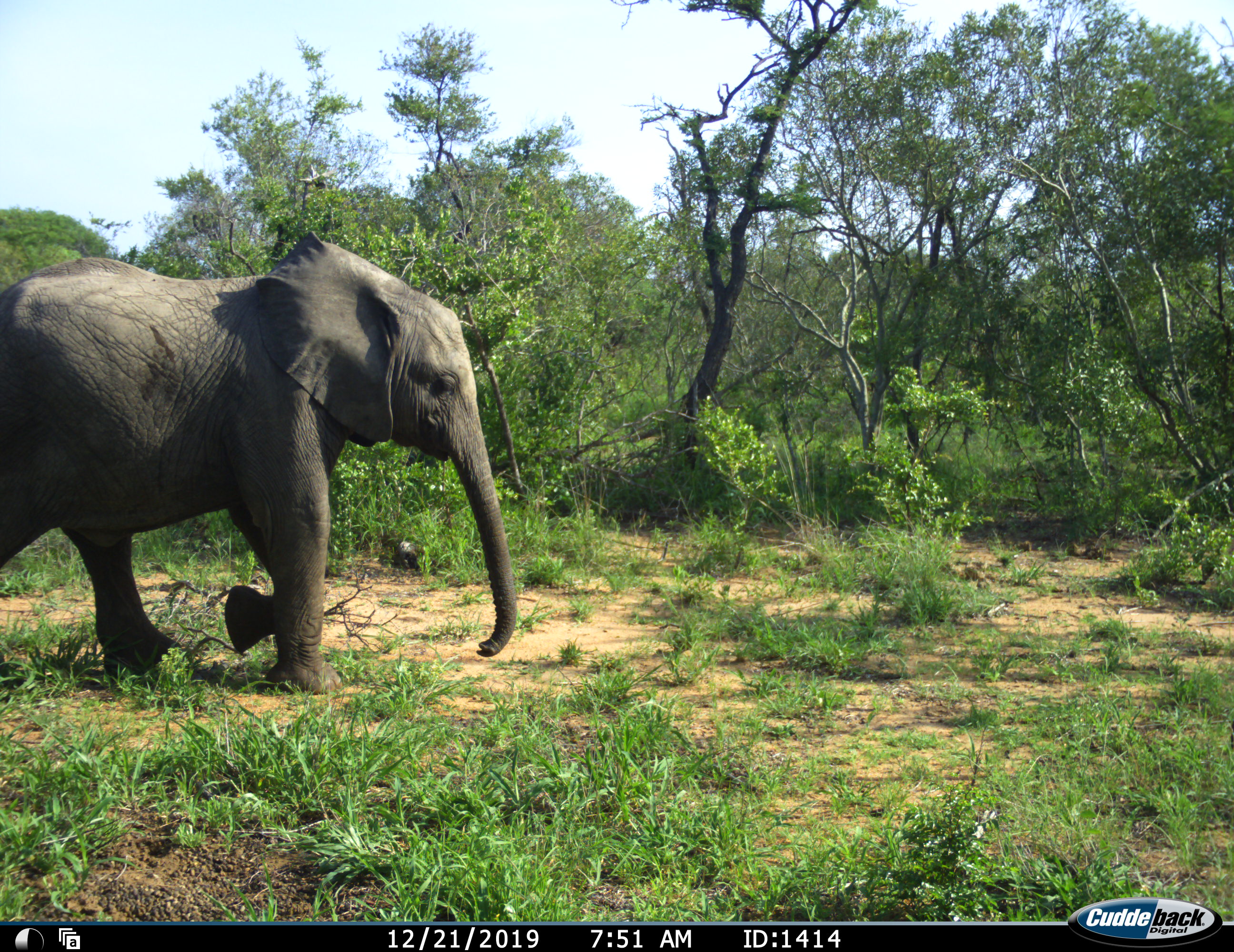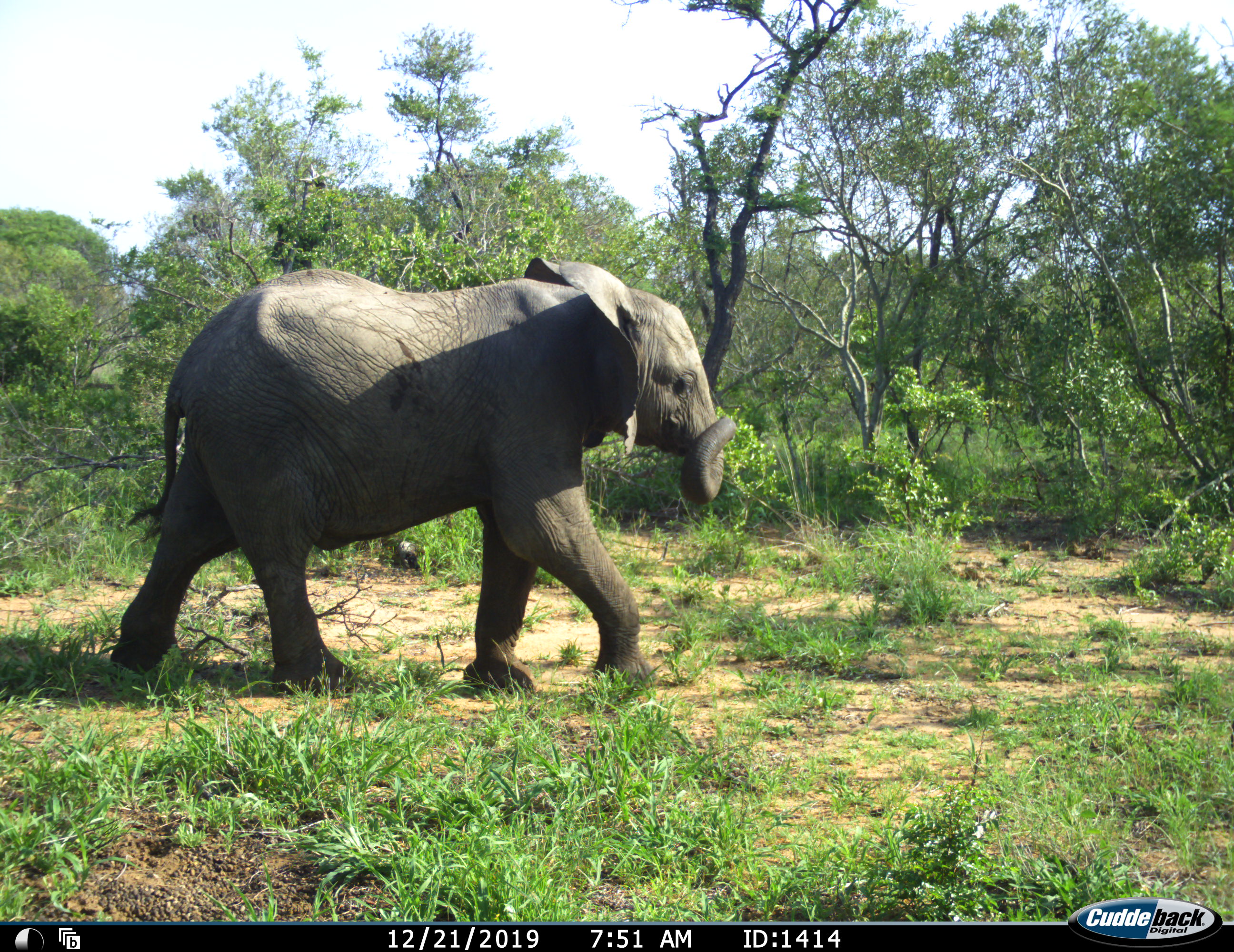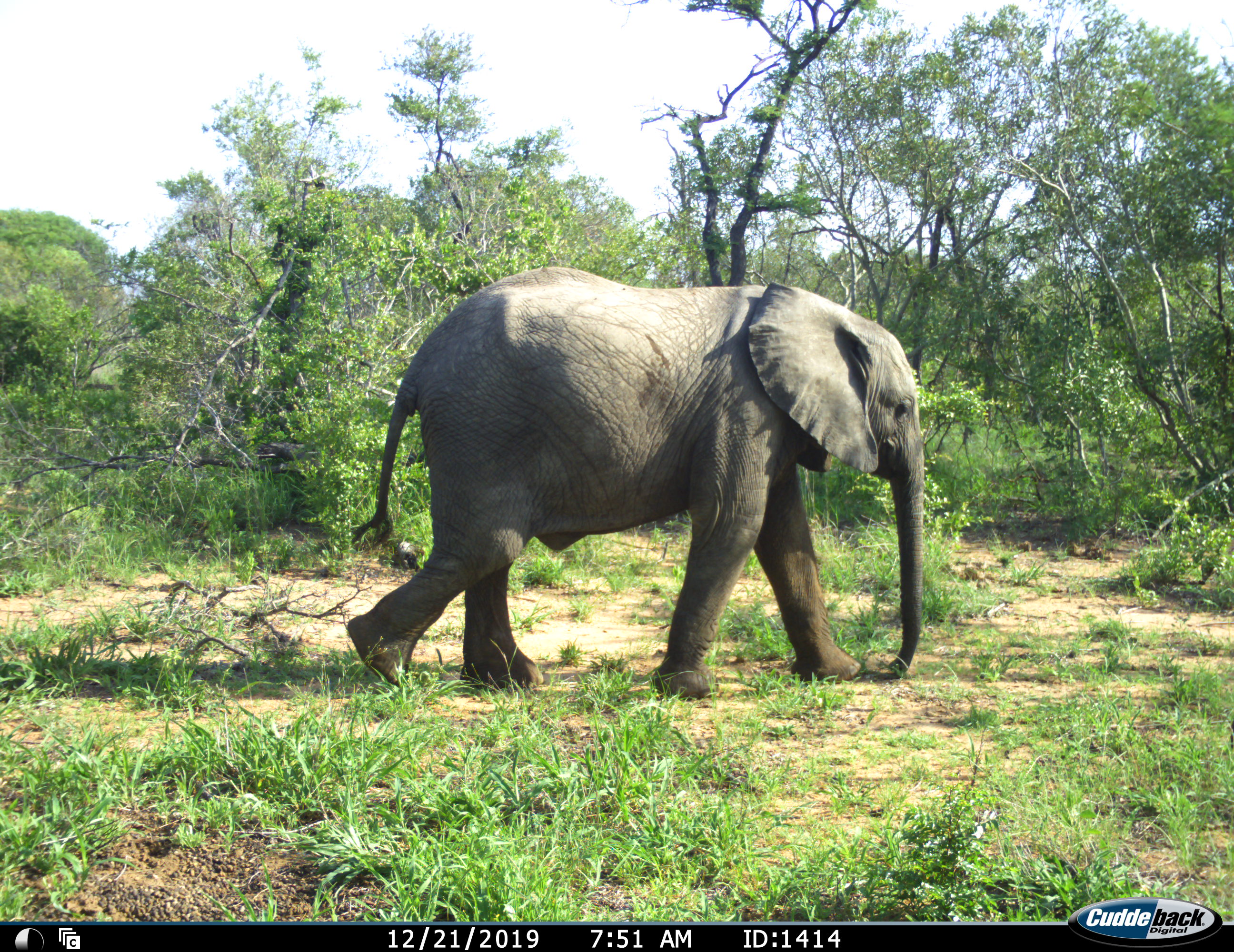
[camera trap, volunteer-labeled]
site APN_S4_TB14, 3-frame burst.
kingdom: Animalia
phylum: Chordata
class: Mammalia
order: Proboscidea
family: Elephantidae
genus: Loxodonta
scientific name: Loxodonta africana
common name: african bush elephant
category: elephant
Elephant (african bush elephant) (Loxodonta africana), count 1. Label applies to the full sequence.